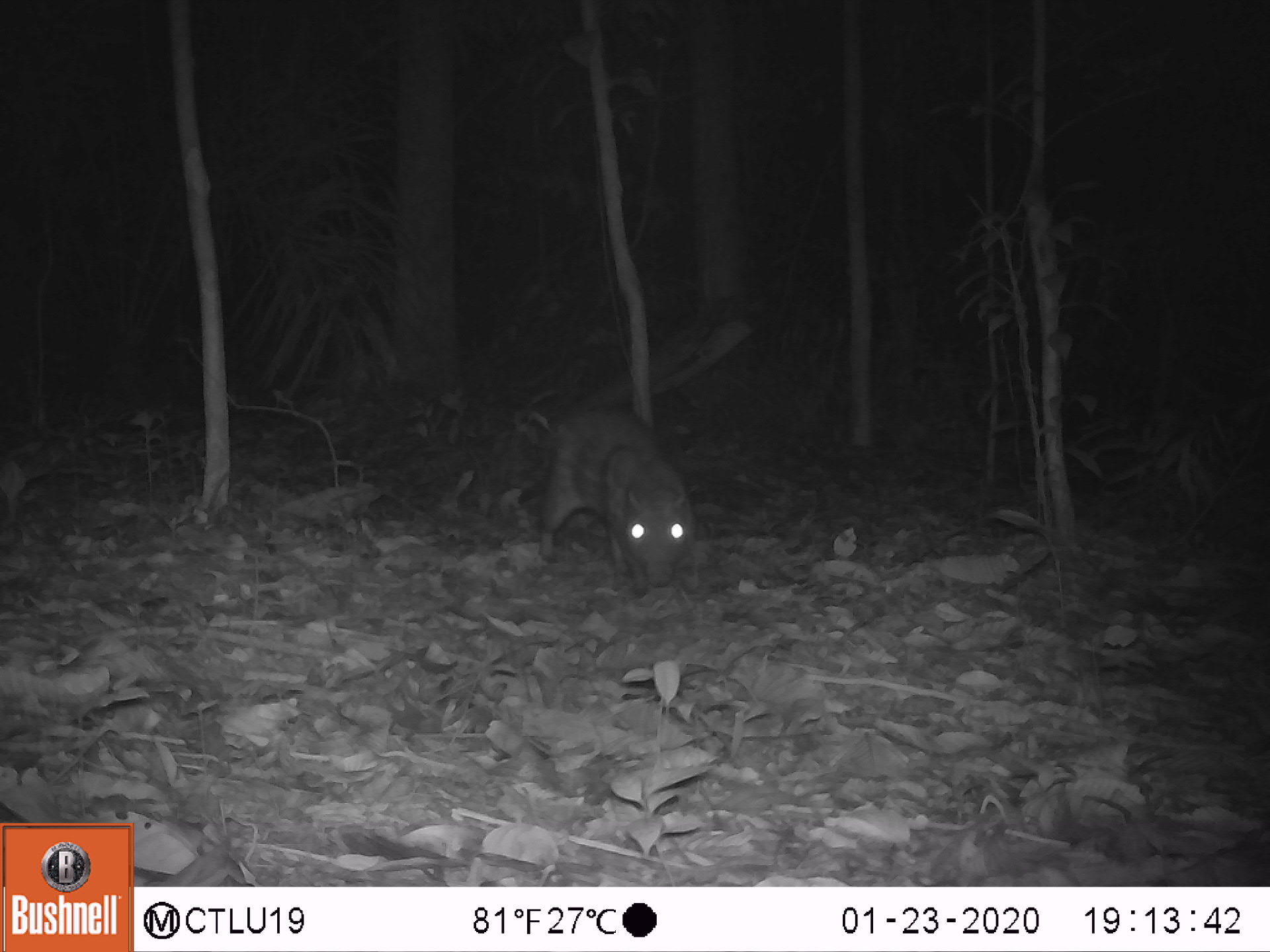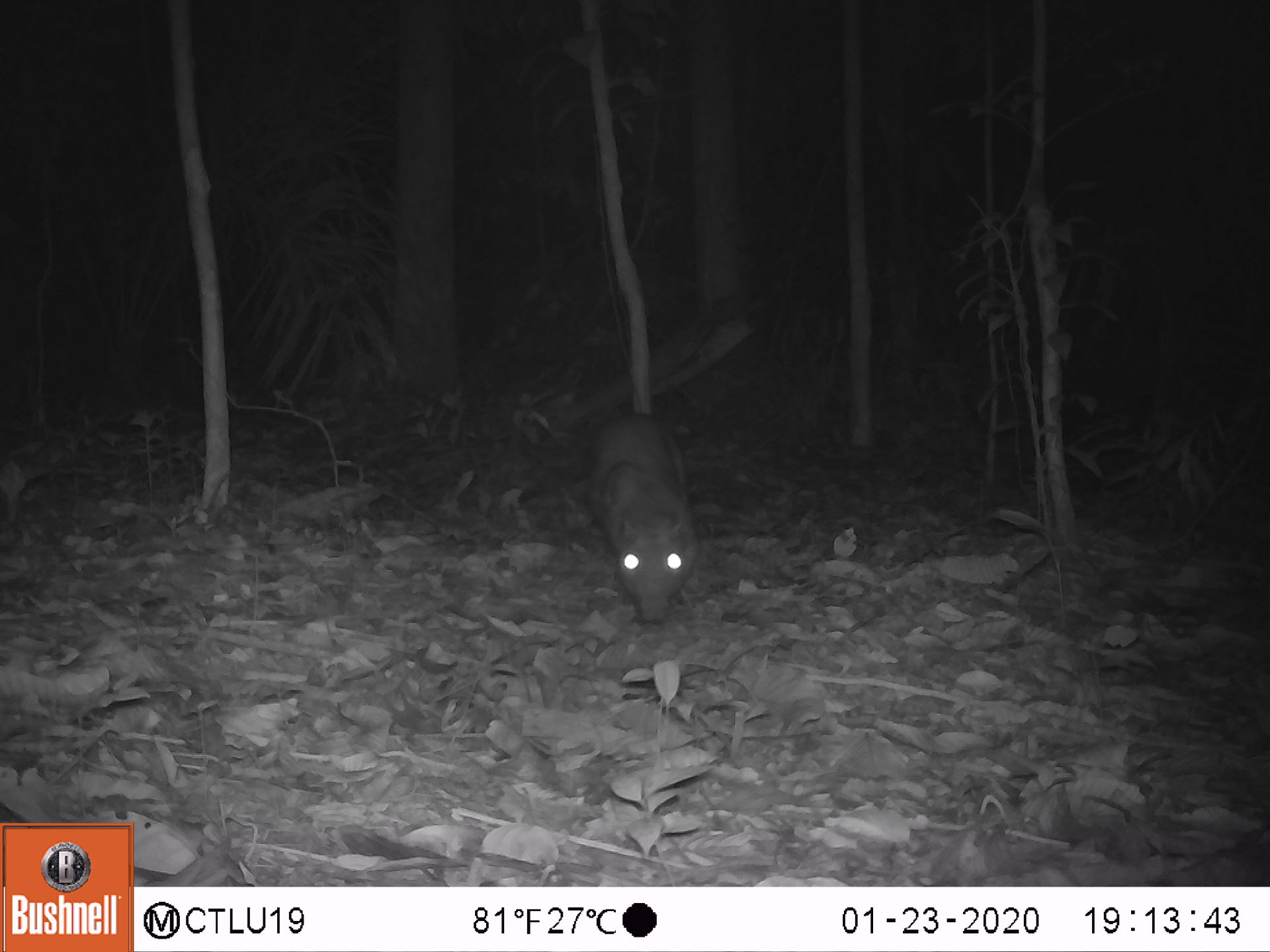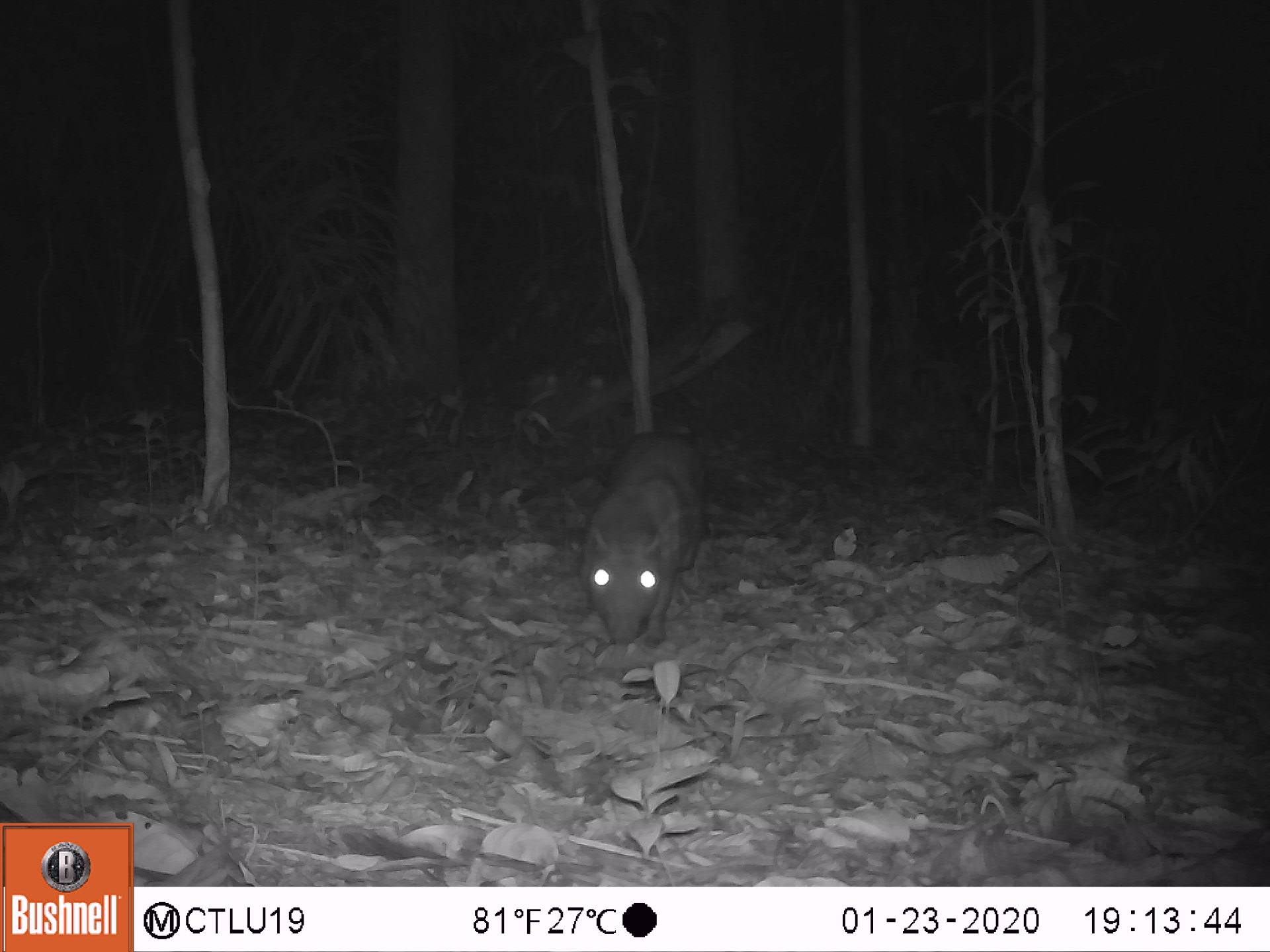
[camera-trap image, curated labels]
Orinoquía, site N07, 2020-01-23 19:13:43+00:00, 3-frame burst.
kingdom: Animalia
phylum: Chordata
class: Mammalia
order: Rodentia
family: Cuniculidae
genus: Cuniculus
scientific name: Cuniculus paca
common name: spotted paca